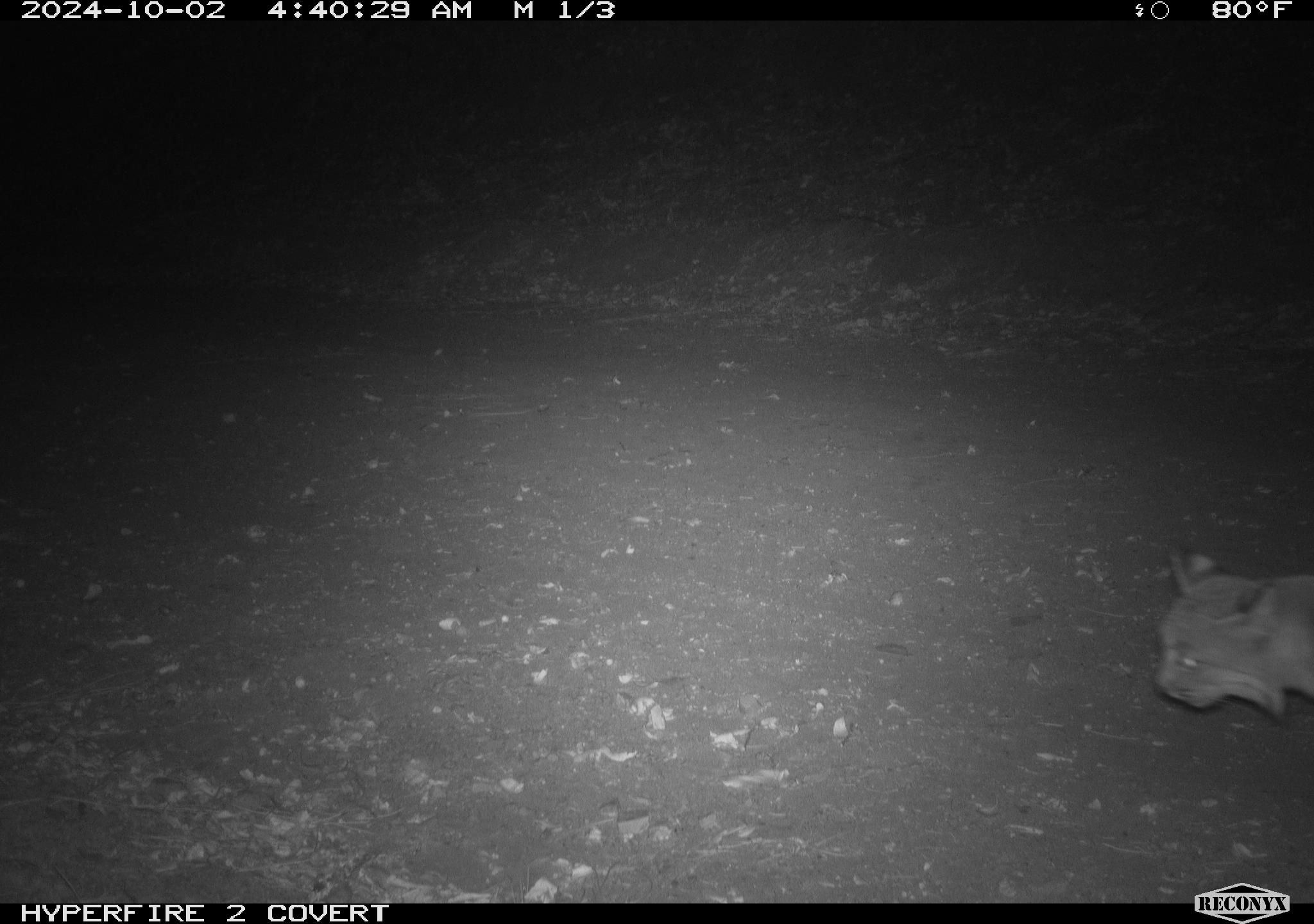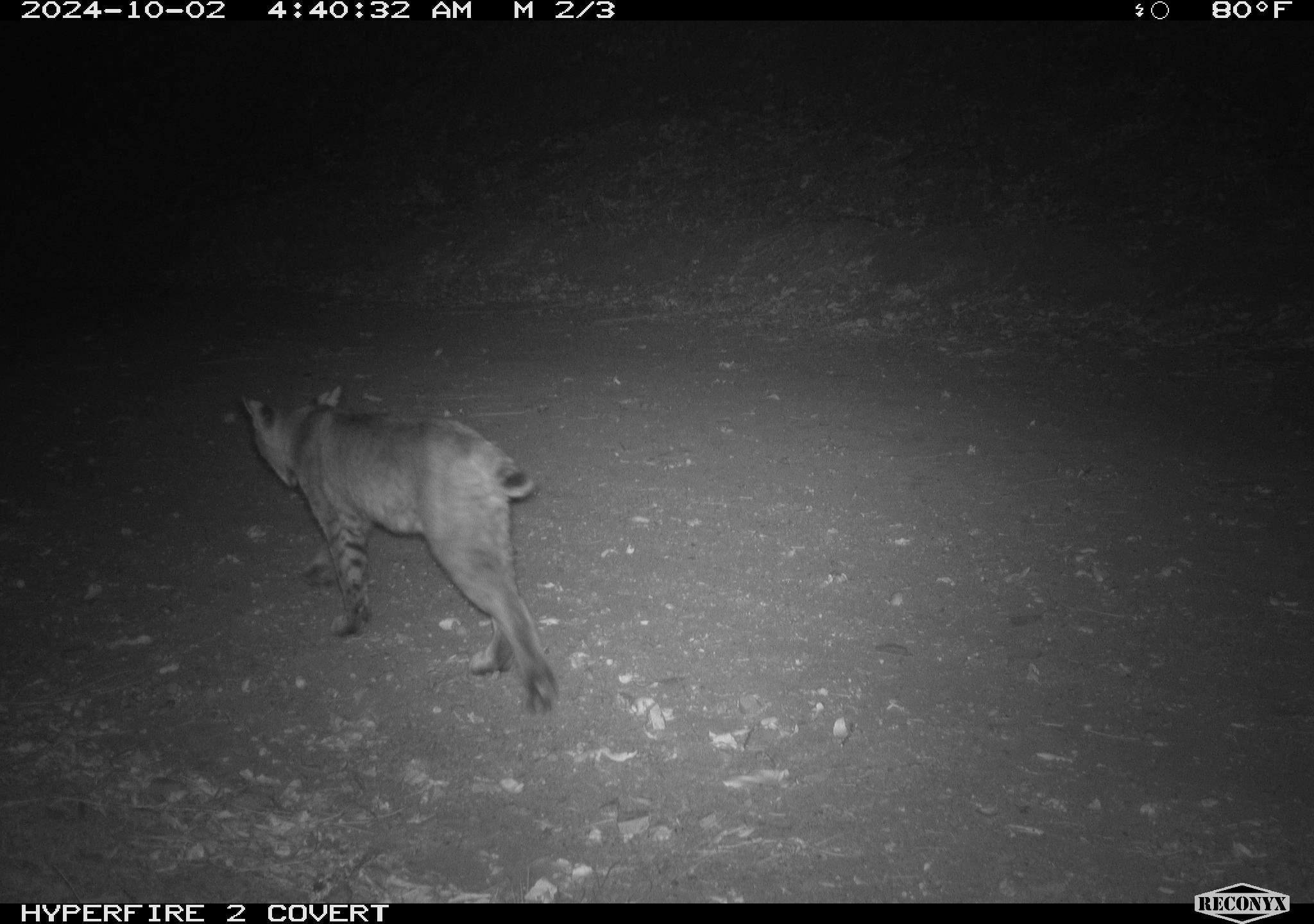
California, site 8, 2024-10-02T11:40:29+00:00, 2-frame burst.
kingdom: Animalia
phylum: Chordata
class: Mammalia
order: Carnivora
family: Felidae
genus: Lynx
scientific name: Lynx rufus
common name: bobcat